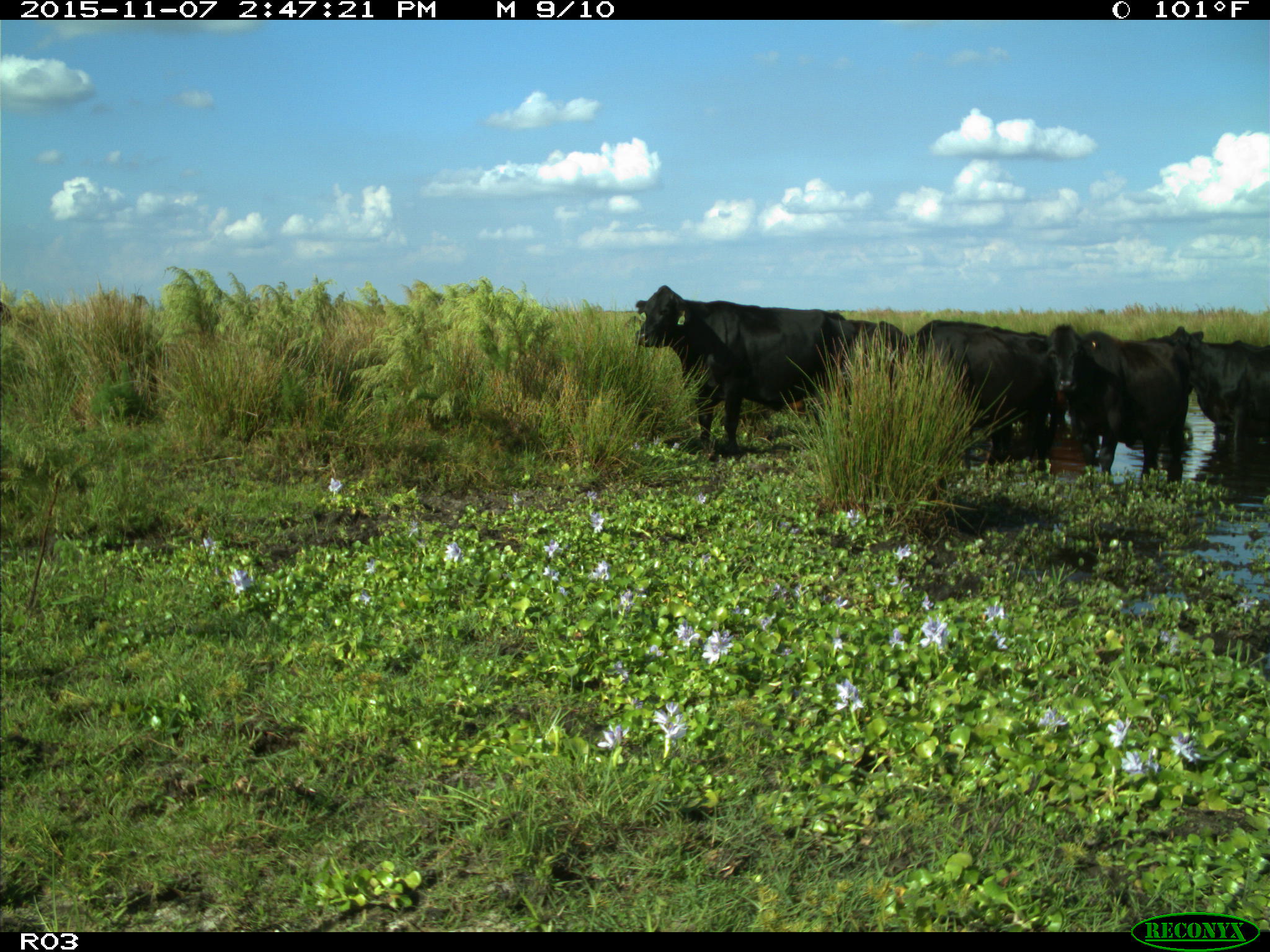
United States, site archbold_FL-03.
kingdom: Animalia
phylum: Chordata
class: Mammalia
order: Artiodactyla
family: Bovidae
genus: Bos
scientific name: Bos taurus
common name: domestic cow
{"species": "Bos taurus (domestic cow)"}